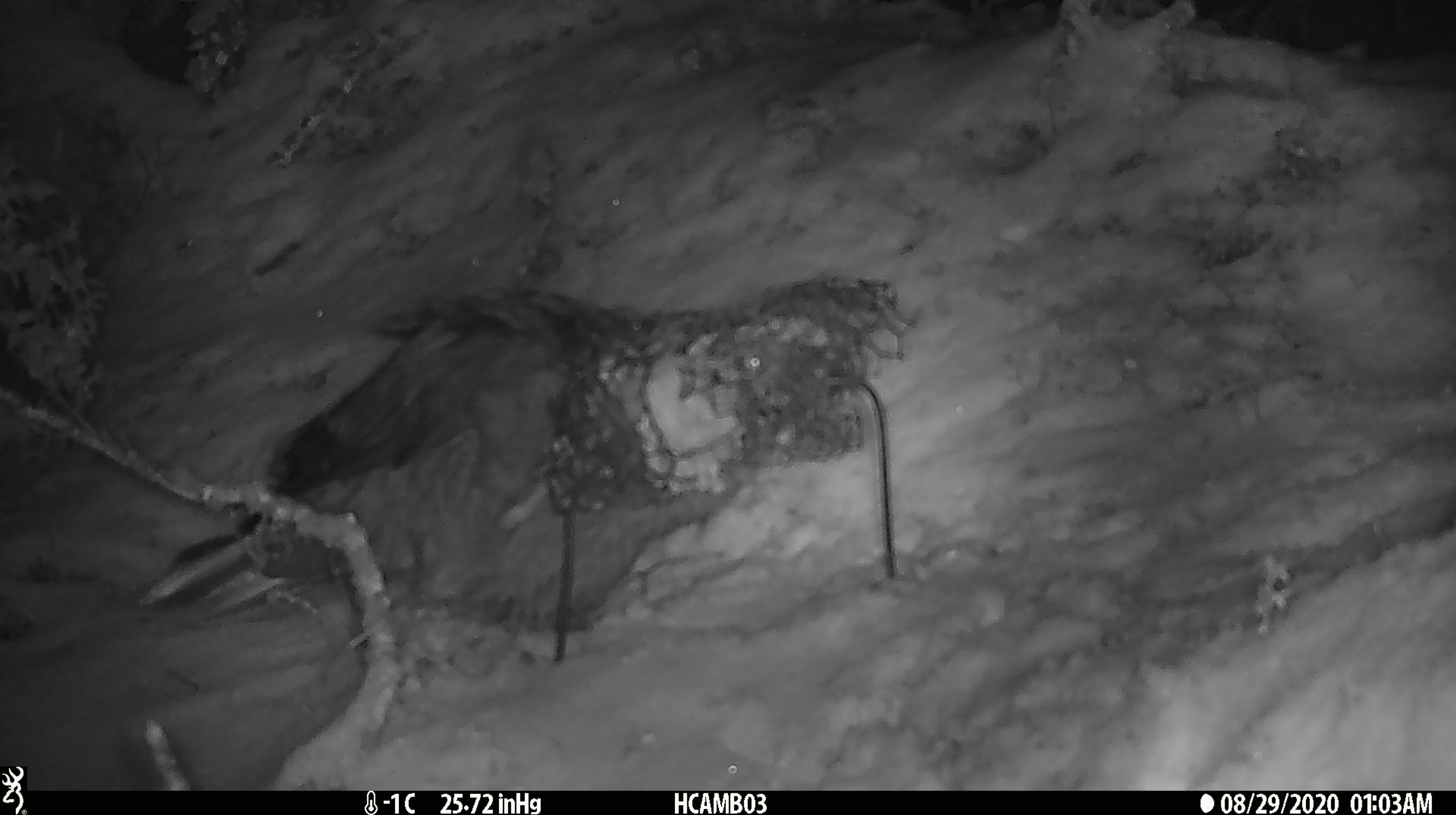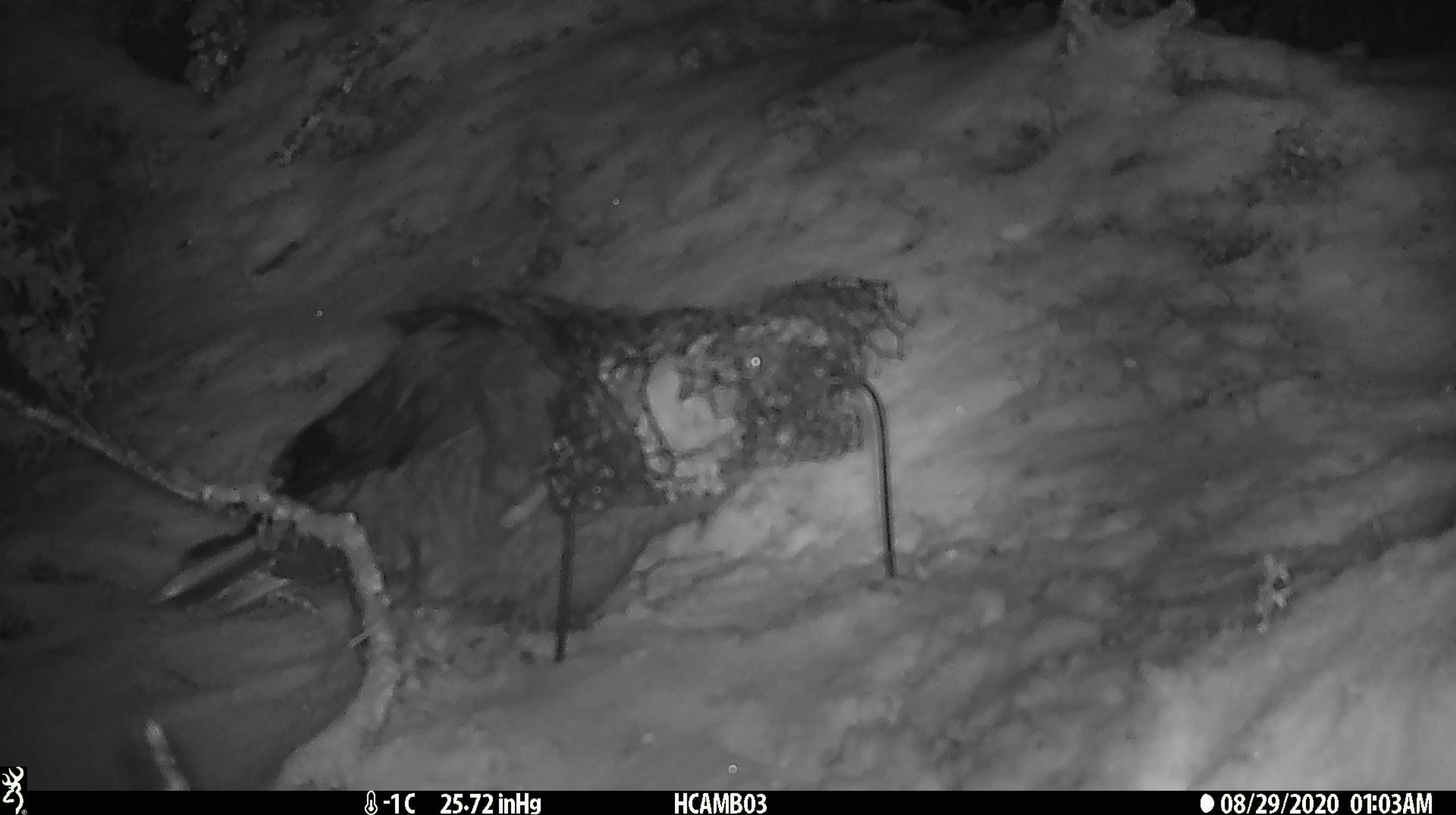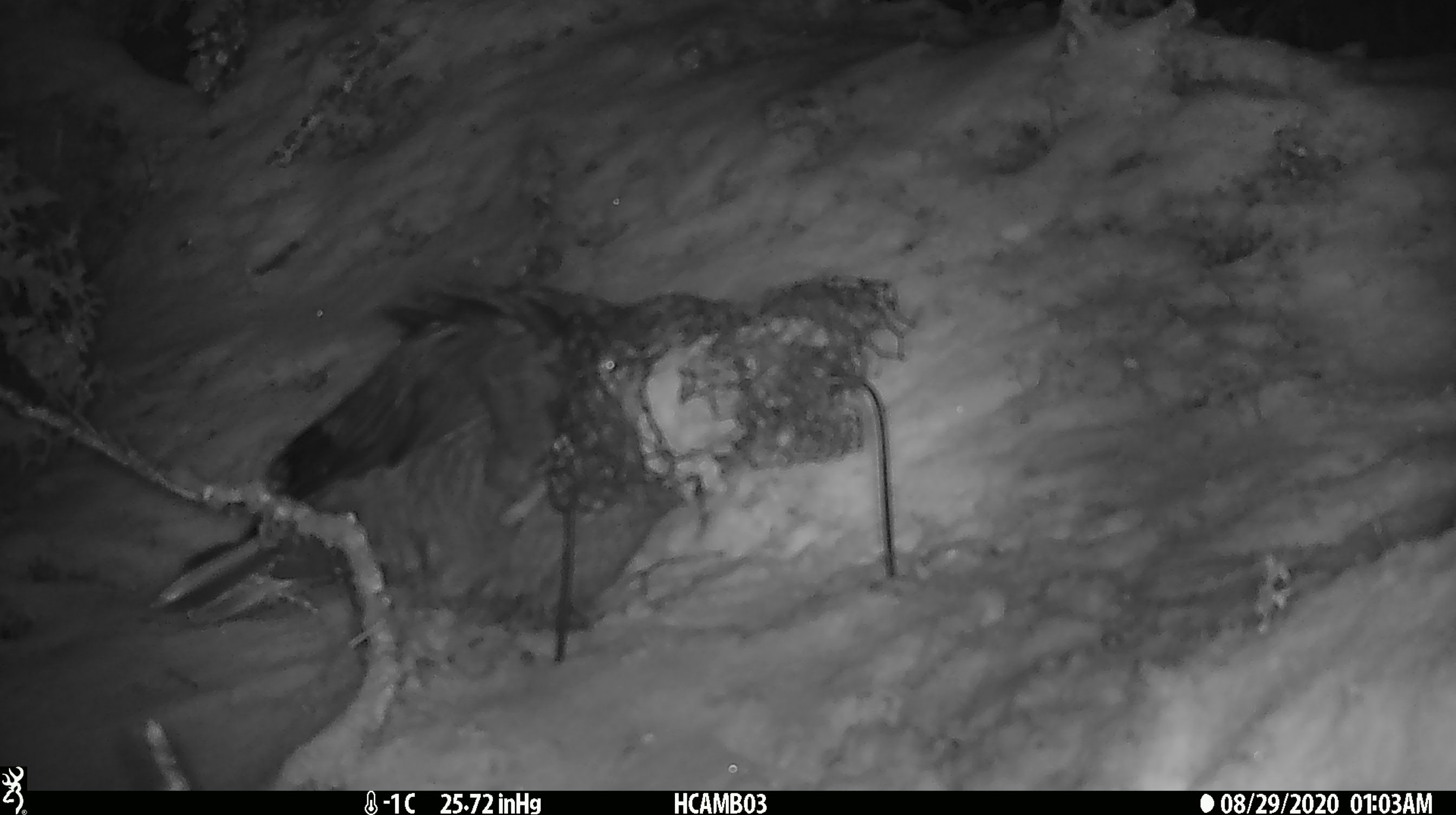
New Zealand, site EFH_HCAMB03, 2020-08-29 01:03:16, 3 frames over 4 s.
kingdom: Animalia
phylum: Chordata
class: Aves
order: Psittaciformes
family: Strigopidae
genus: Nestor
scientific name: Nestor notabilis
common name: kea